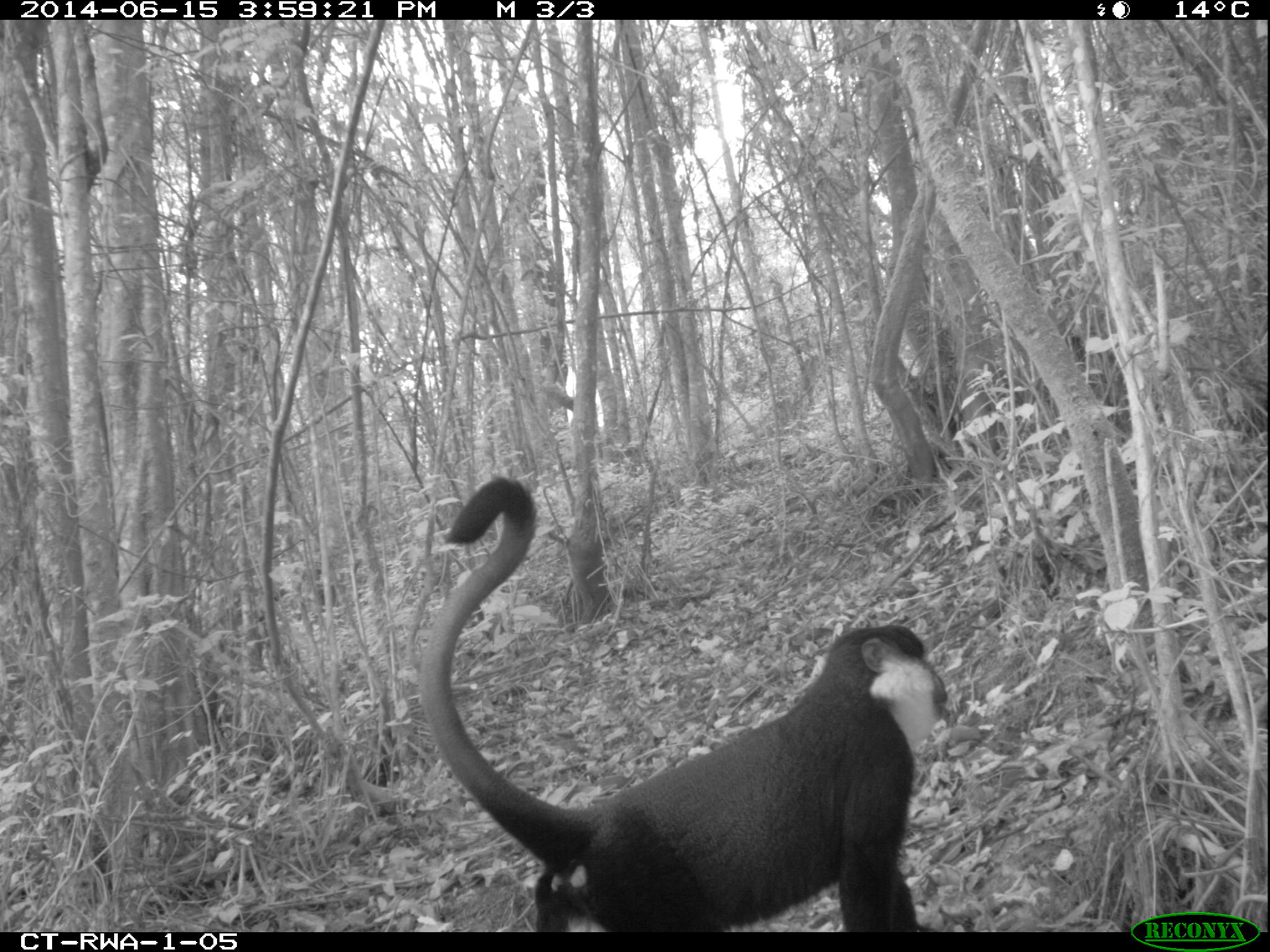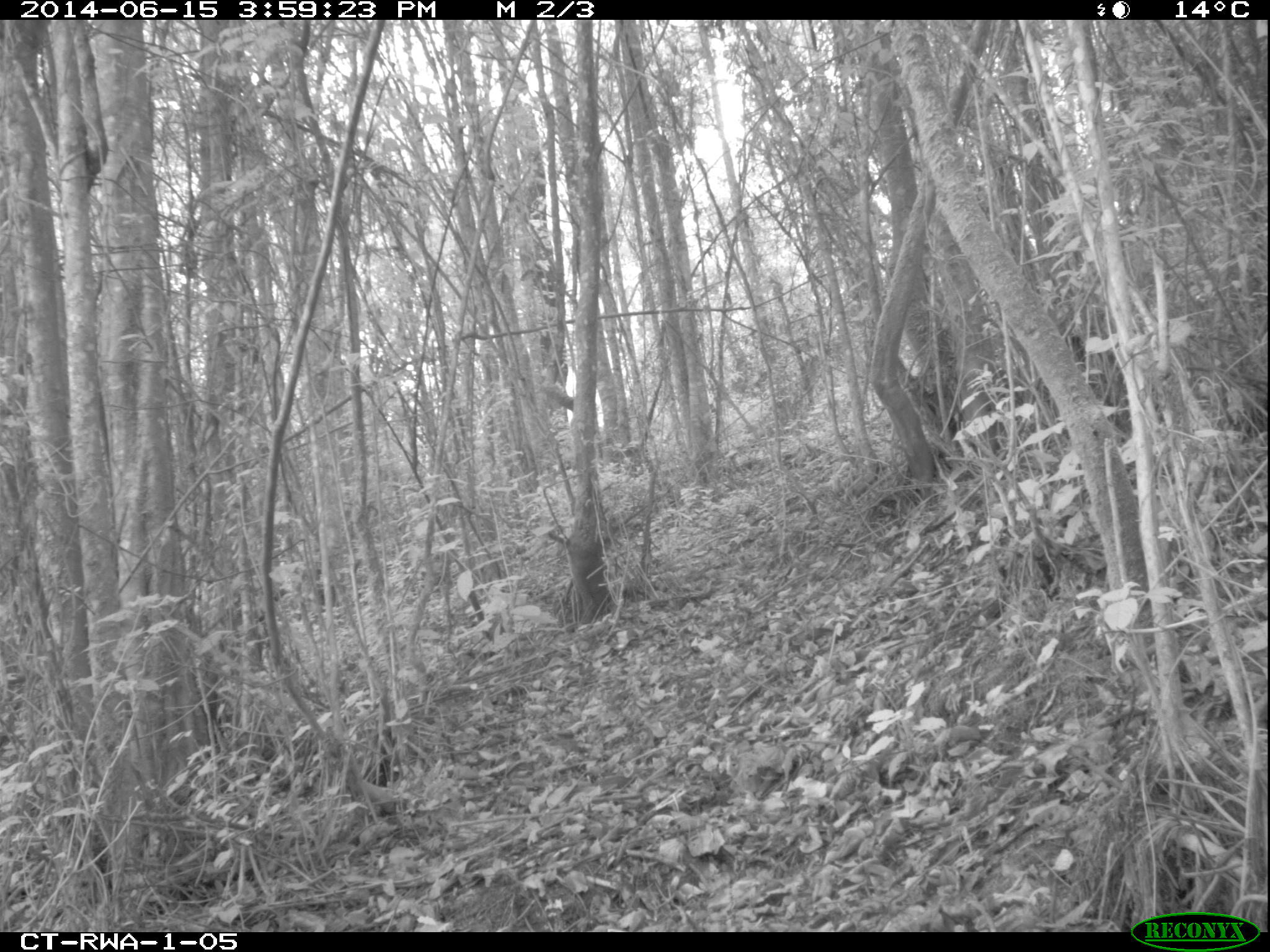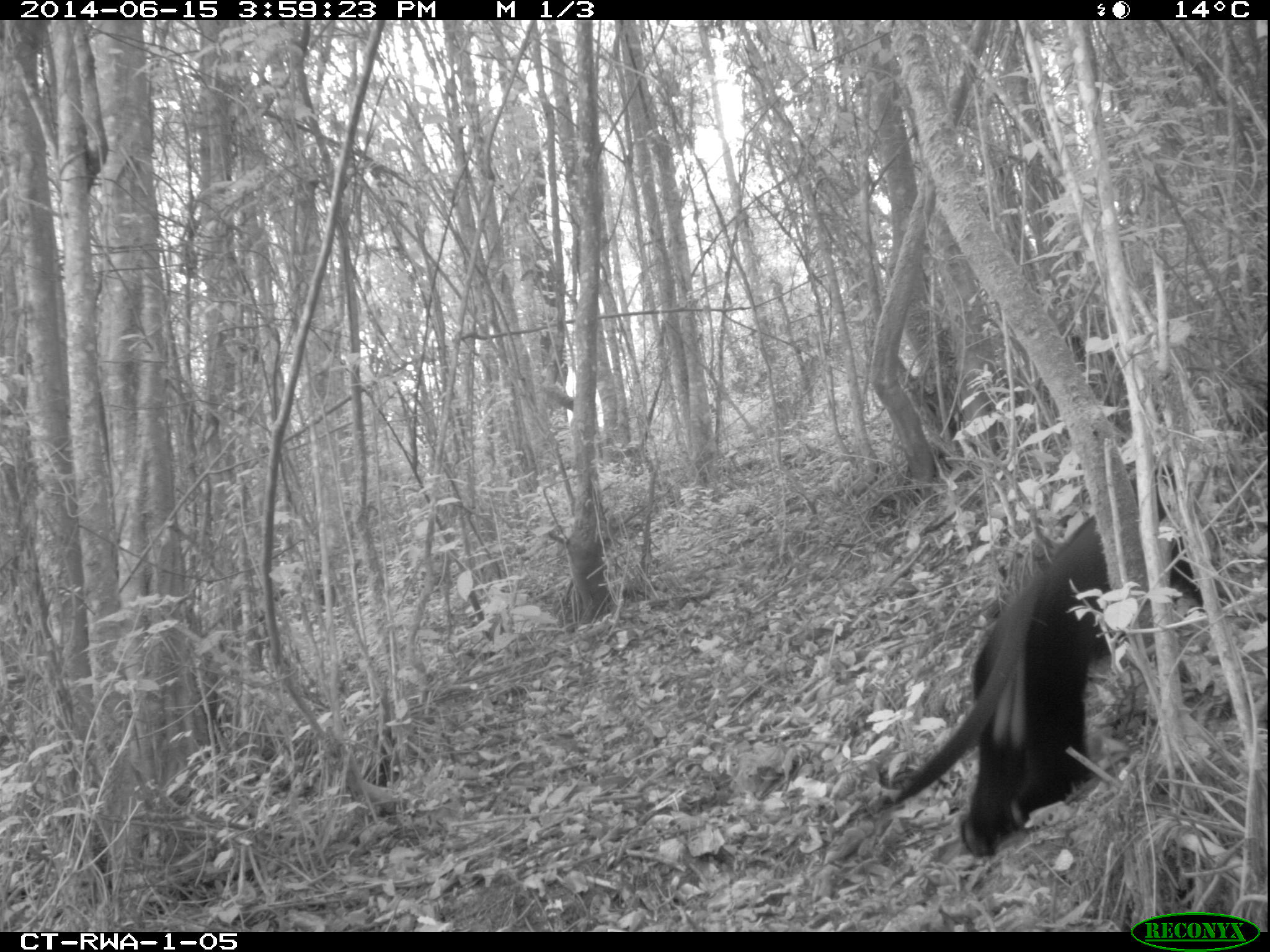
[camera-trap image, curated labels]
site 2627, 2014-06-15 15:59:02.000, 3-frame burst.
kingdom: Animalia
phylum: Chordata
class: Mammalia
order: Primates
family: Cercopithecidae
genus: Allochrocebus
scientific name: Allochrocebus lhoesti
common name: l'hoest's monkey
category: cercopithecus lhoesti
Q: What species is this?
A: Cercopithecus lhoesti (l'hoest's monkey) (Allochrocebus lhoesti).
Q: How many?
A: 1.